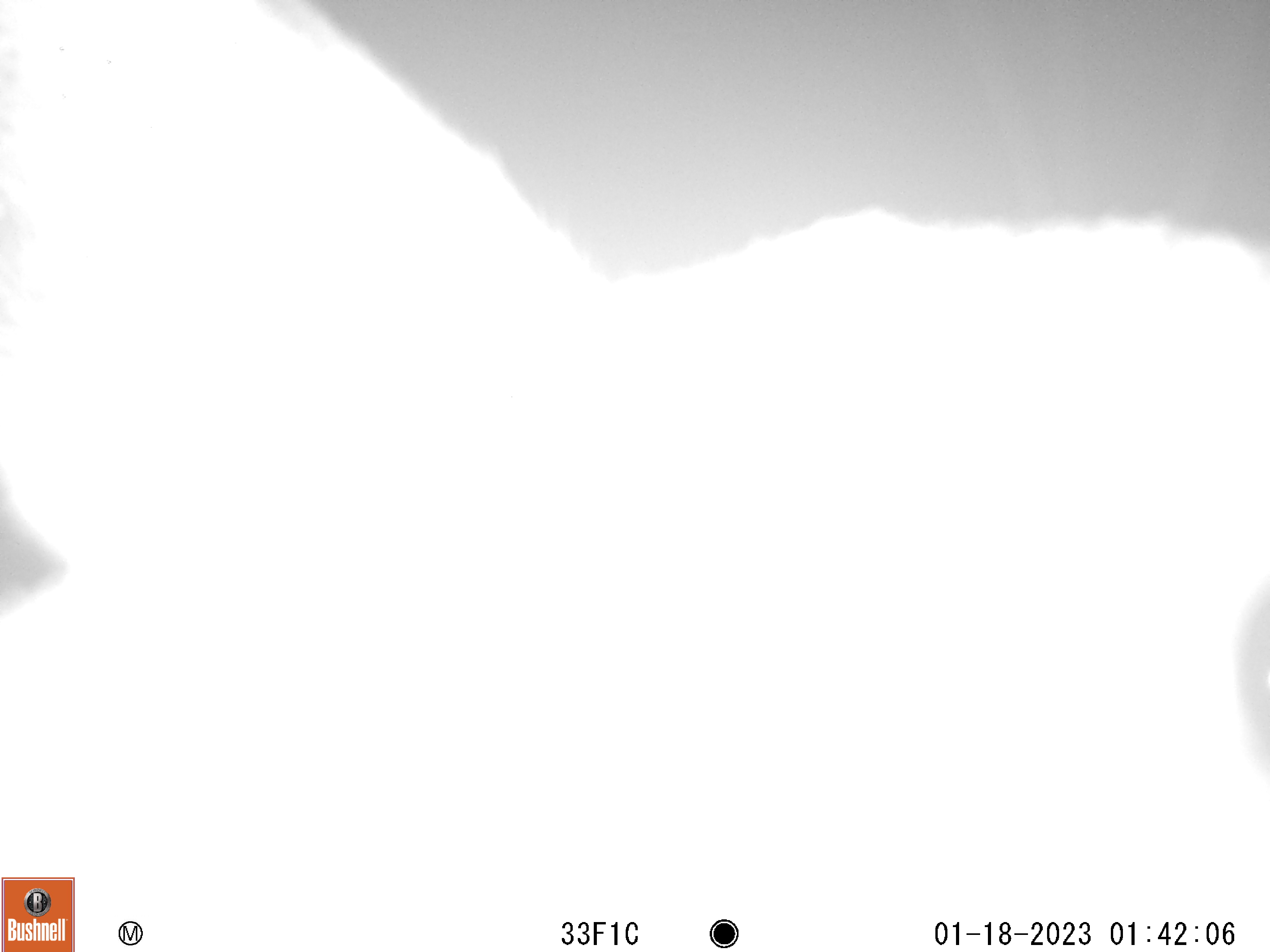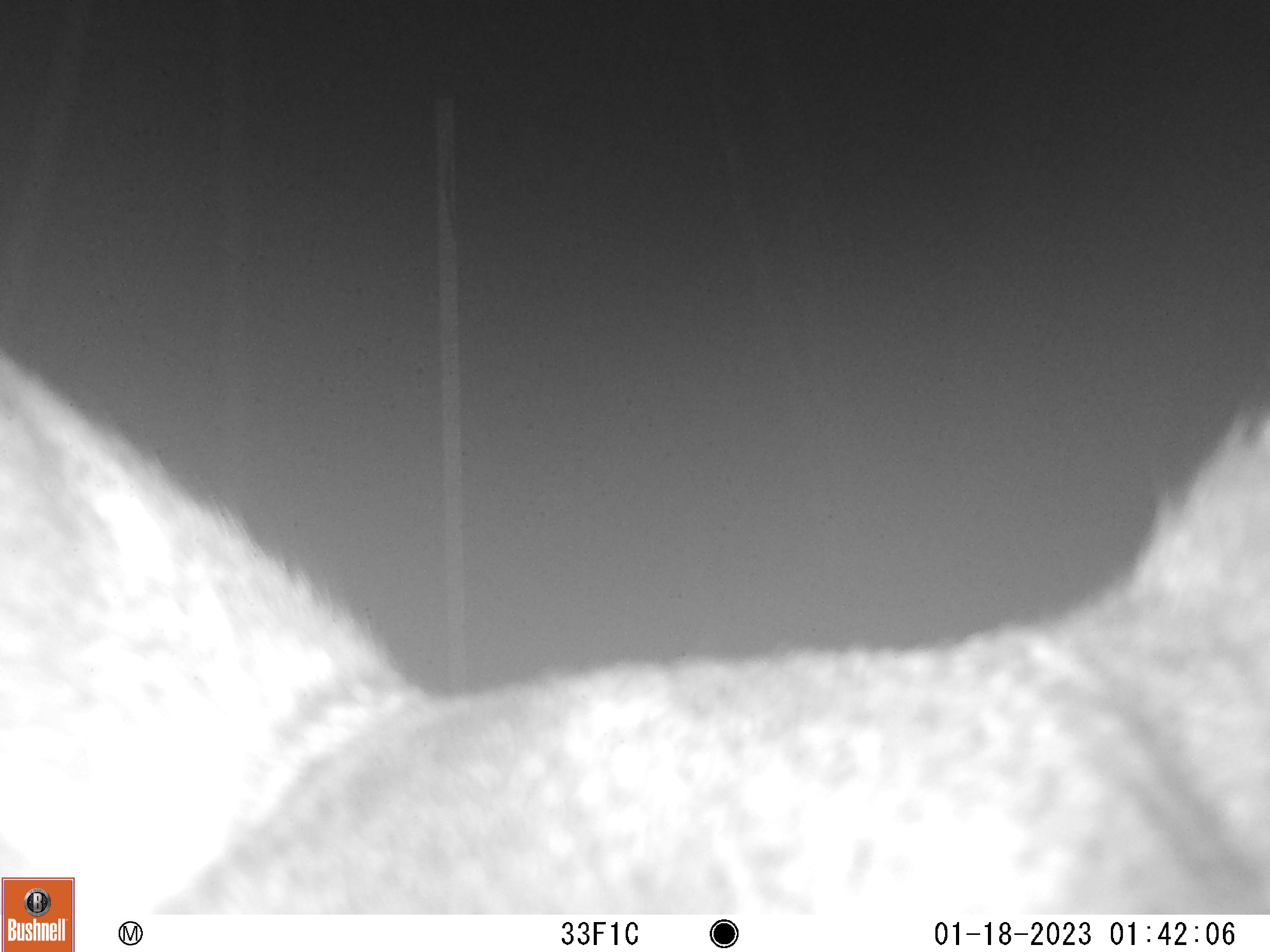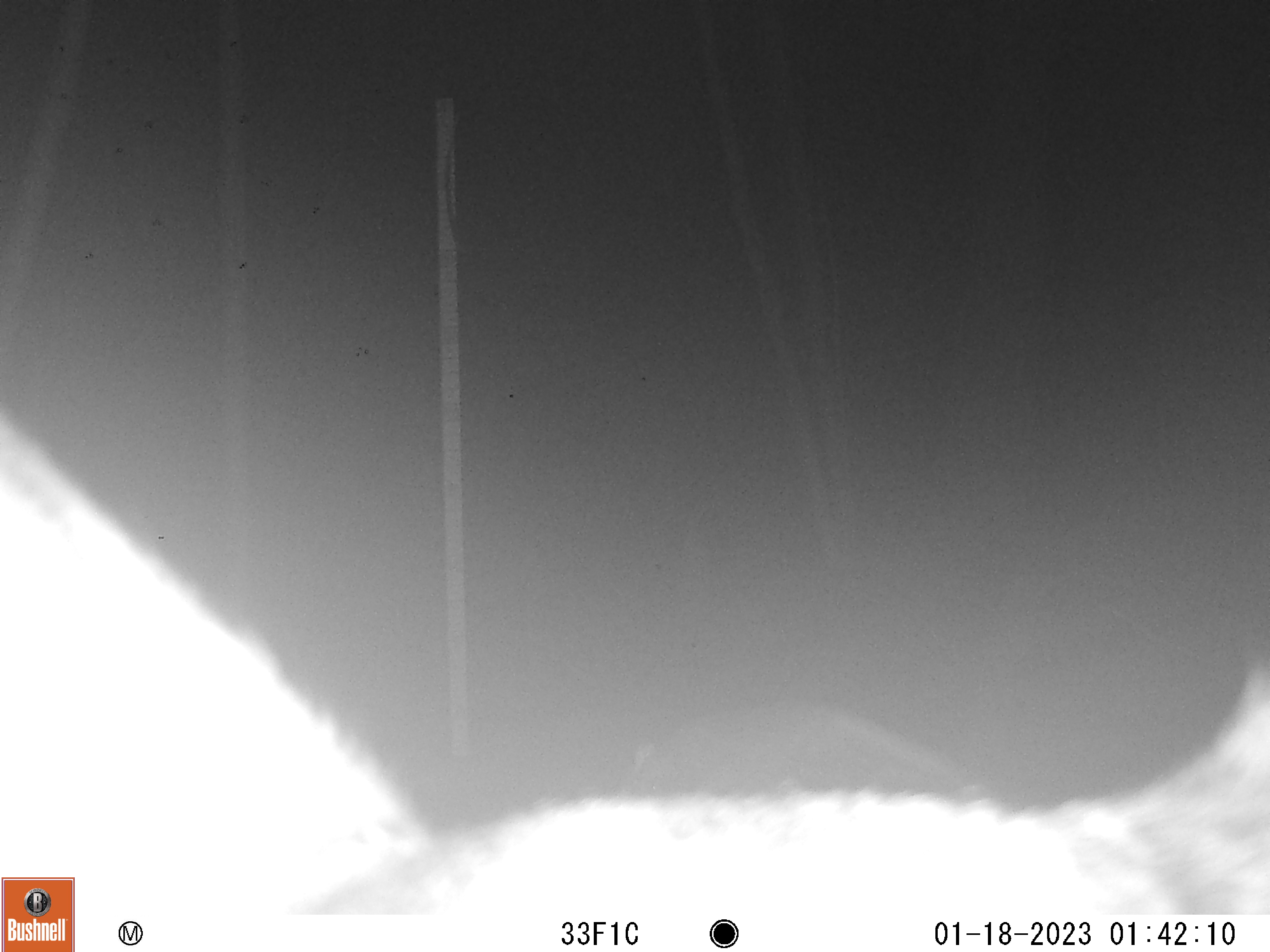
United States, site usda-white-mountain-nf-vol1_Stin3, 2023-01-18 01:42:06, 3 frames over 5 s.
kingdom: Animalia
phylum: Chordata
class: Mammalia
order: Artiodactyla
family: Cervidae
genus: Odocoileus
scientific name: Odocoileus virginianus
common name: white-tailed deer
White-tailed deer (Odocoileus virginianus).